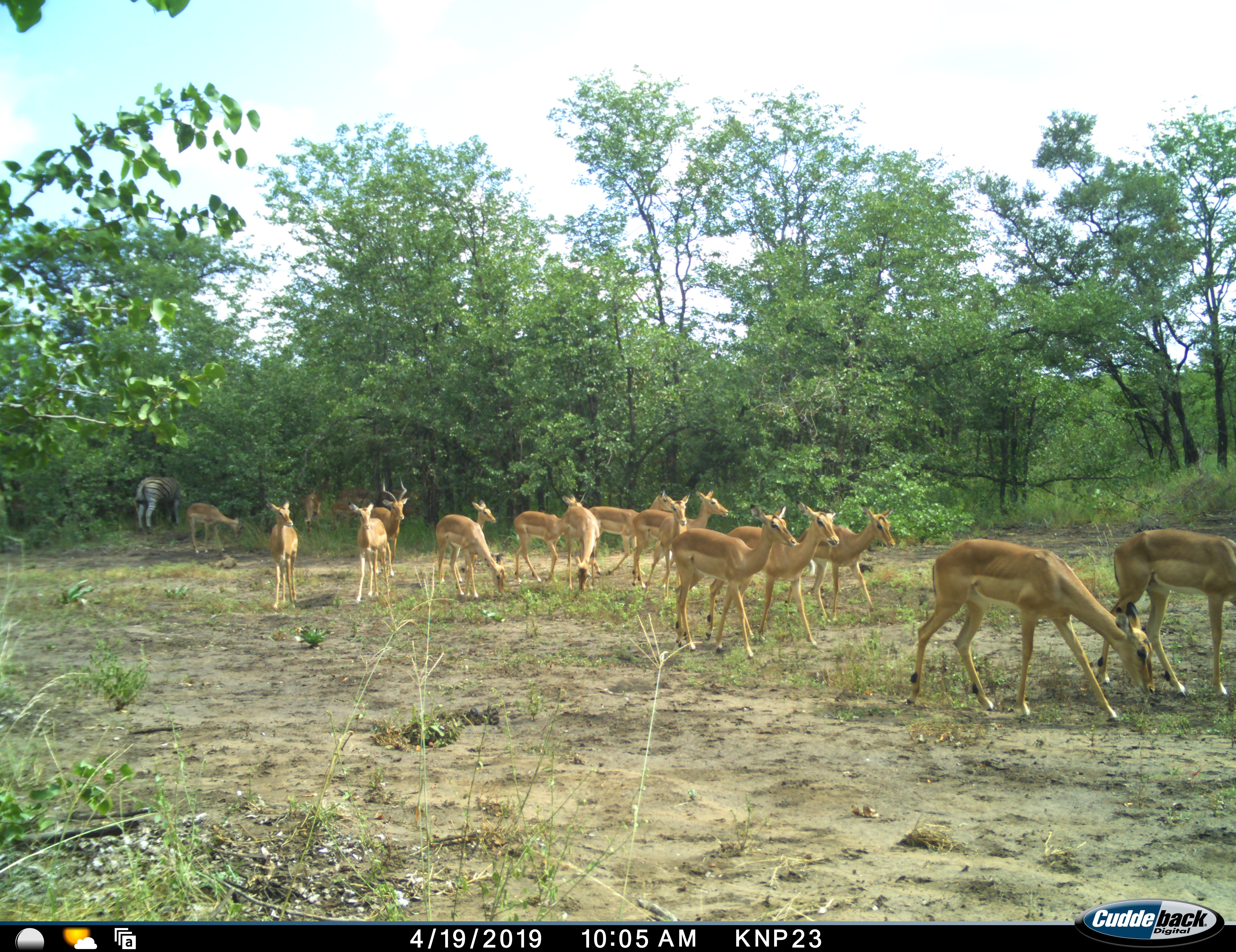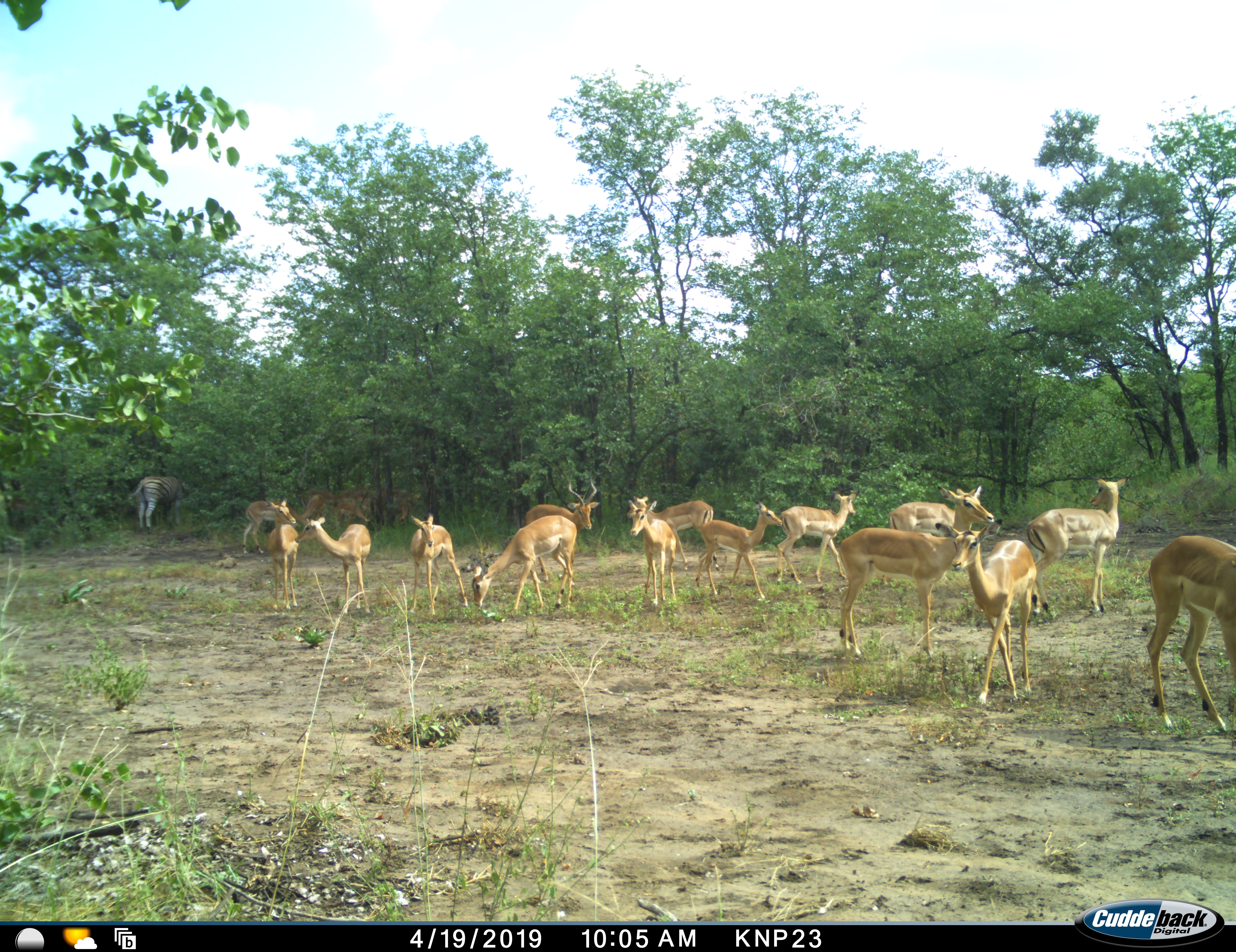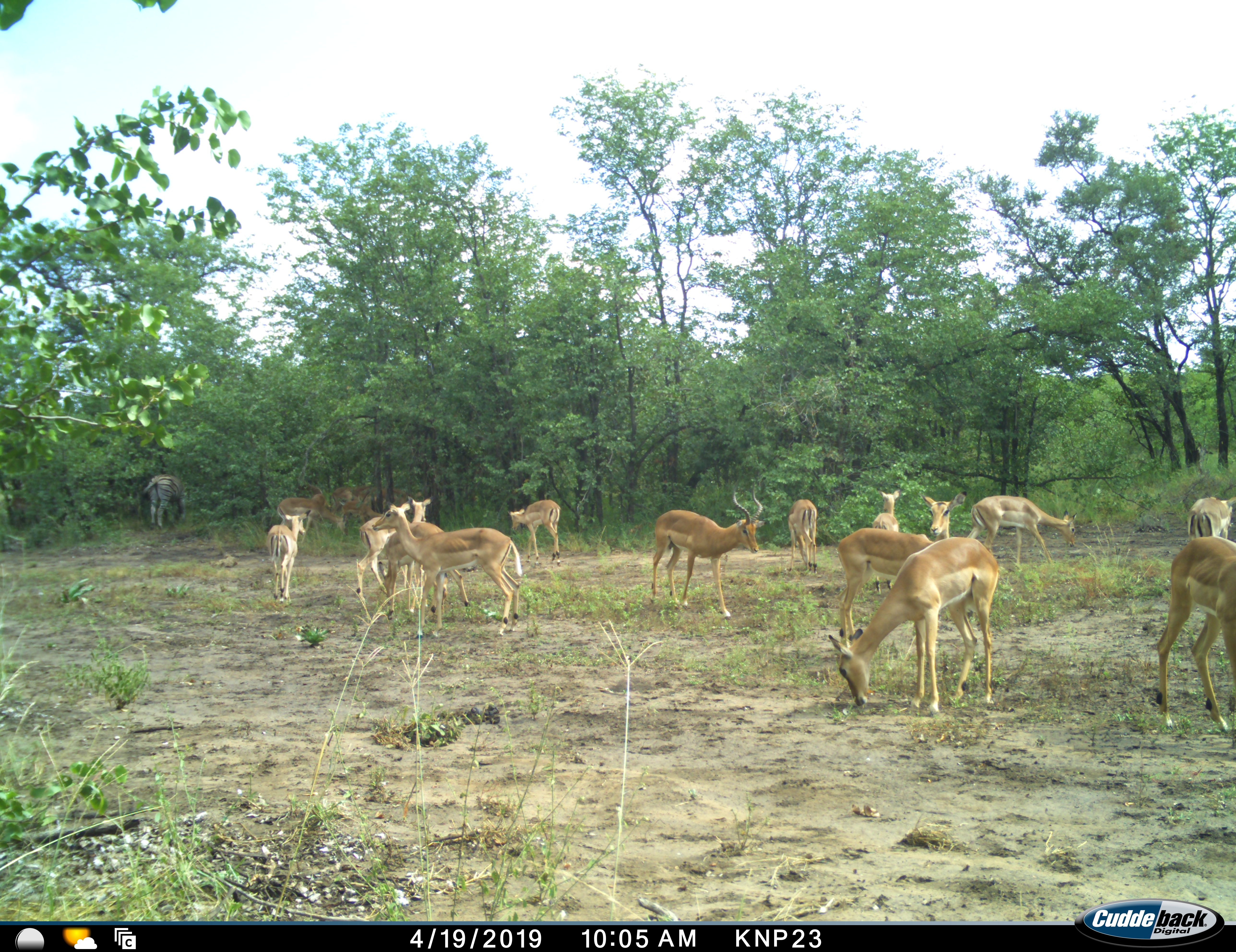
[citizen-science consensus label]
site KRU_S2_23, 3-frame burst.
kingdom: Animalia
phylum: Chordata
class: Mammalia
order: Artiodactyla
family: Bovidae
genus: Aepyceros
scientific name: Aepyceros melampus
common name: impala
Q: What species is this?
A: Impala (Aepyceros melampus).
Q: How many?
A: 11-50.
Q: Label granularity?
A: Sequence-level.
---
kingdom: Animalia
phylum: Chordata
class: Mammalia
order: Perissodactyla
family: Equidae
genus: Equus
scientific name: Equus quagga burchellii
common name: burchell's zebra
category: zebraburchells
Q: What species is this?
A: Zebraburchells (burchell's zebra) (Equus quagga burchellii).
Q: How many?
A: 1.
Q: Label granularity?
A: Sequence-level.